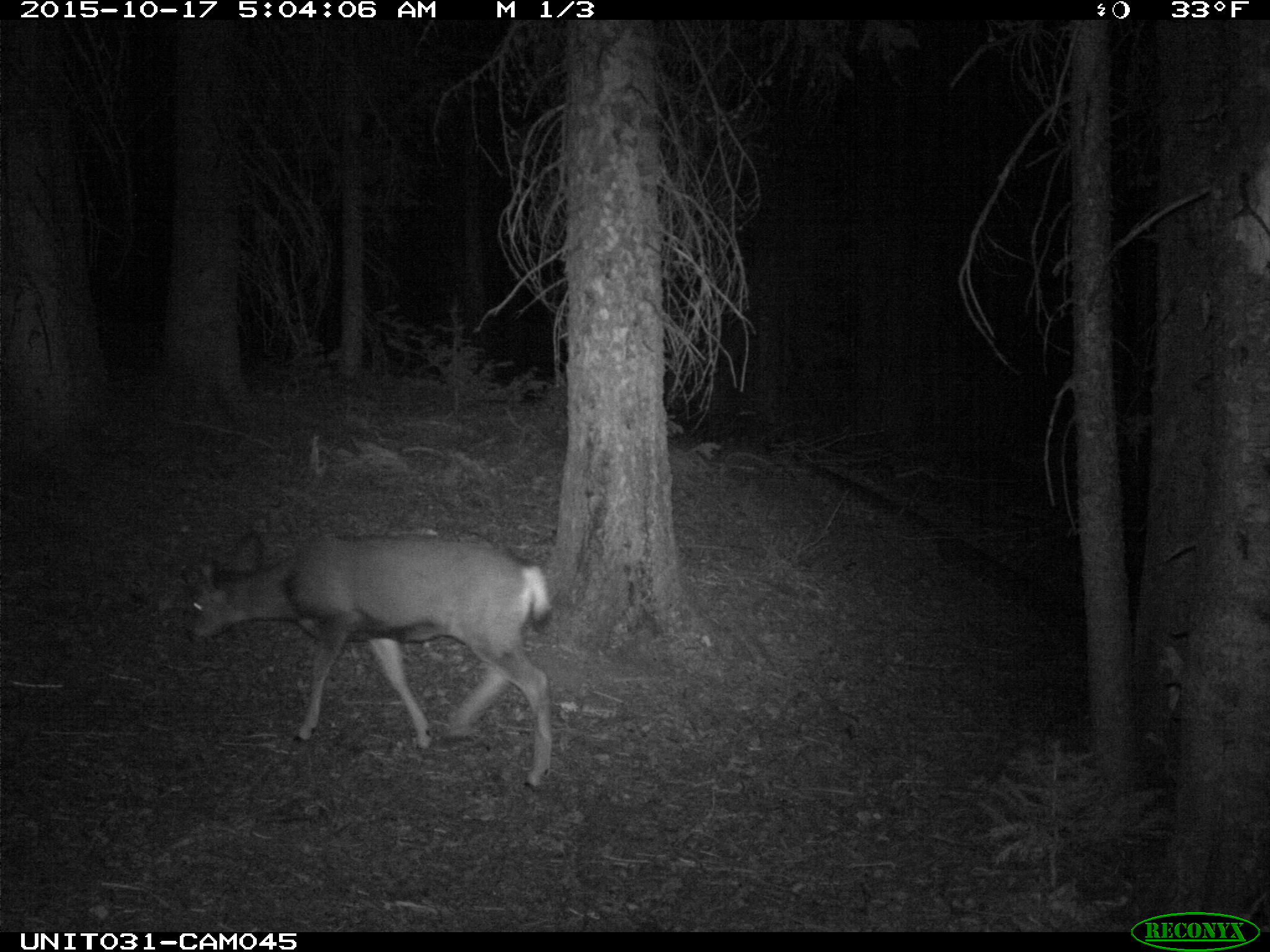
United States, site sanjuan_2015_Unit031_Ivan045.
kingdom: Animalia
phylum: Chordata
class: Mammalia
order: Artiodactyla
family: Cervidae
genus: Odocoileus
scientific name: Odocoileus hemionus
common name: mule deer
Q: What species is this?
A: Odocoileus hemionus (mule deer).